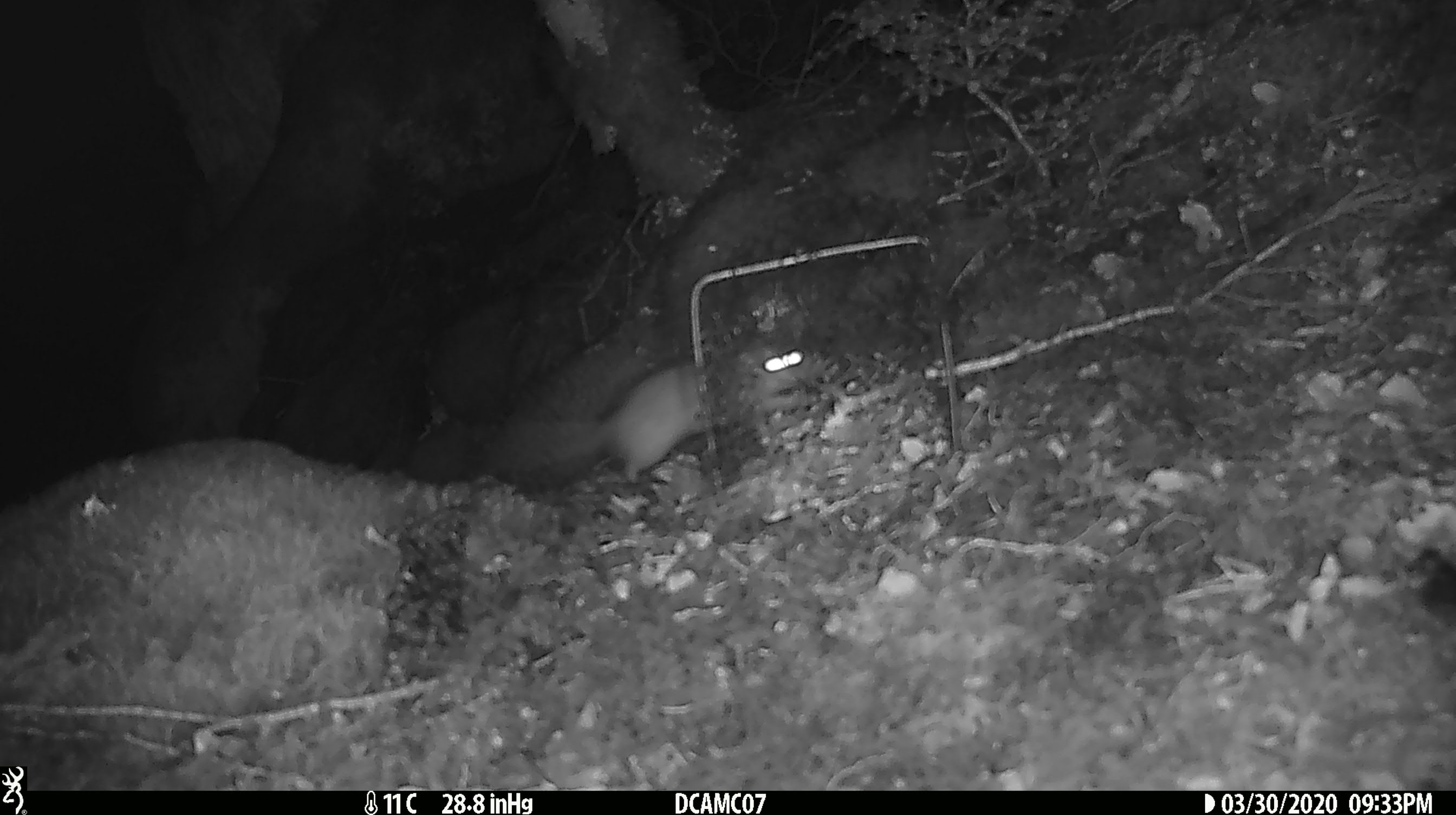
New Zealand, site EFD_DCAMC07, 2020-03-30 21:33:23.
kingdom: Animalia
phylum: Chordata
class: Mammalia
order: Rodentia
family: Muridae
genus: Rattus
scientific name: Rattus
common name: rat